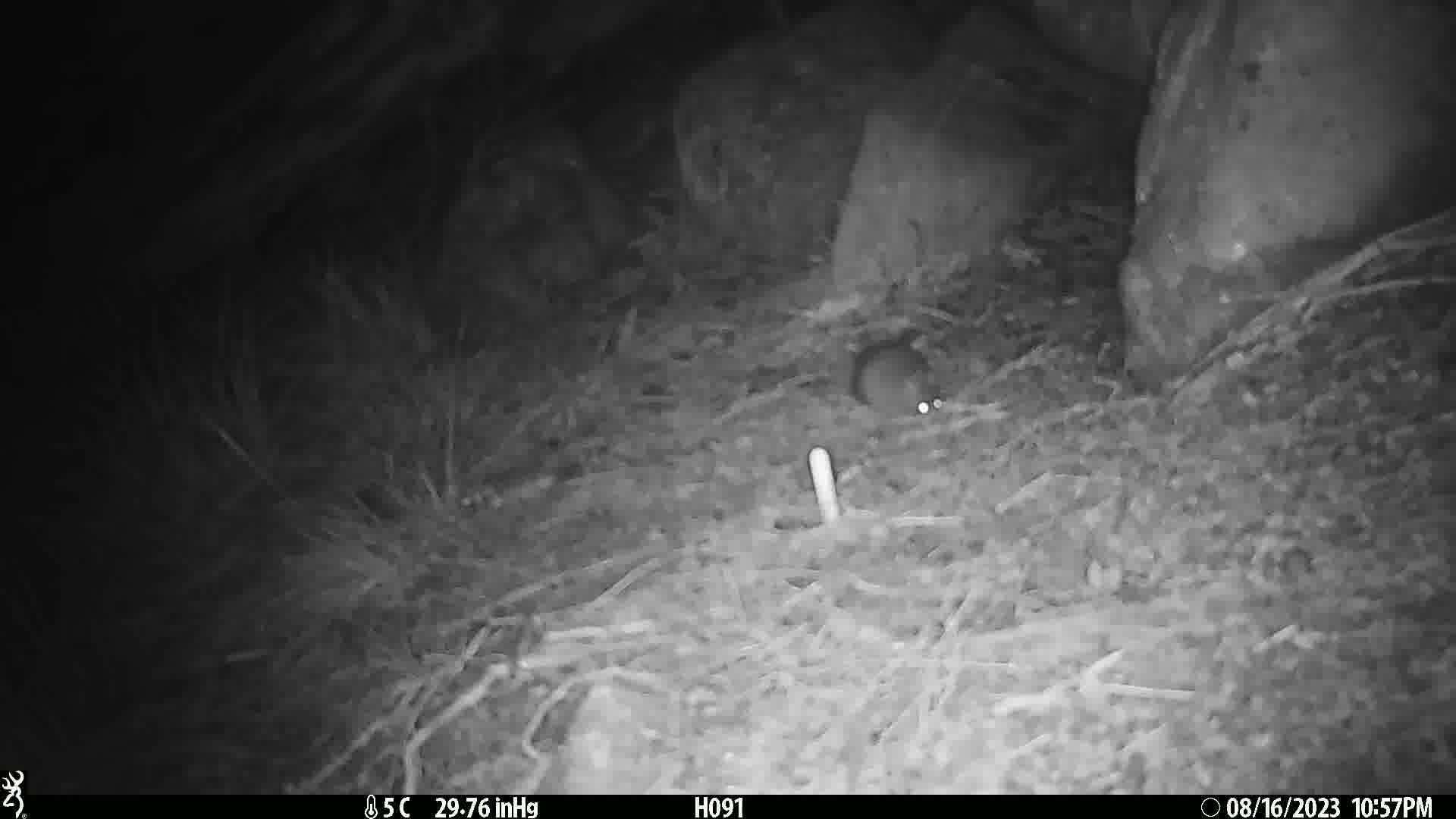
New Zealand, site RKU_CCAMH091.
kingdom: Animalia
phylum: Chordata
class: Mammalia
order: Rodentia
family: Muridae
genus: Rattus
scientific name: Rattus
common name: rat